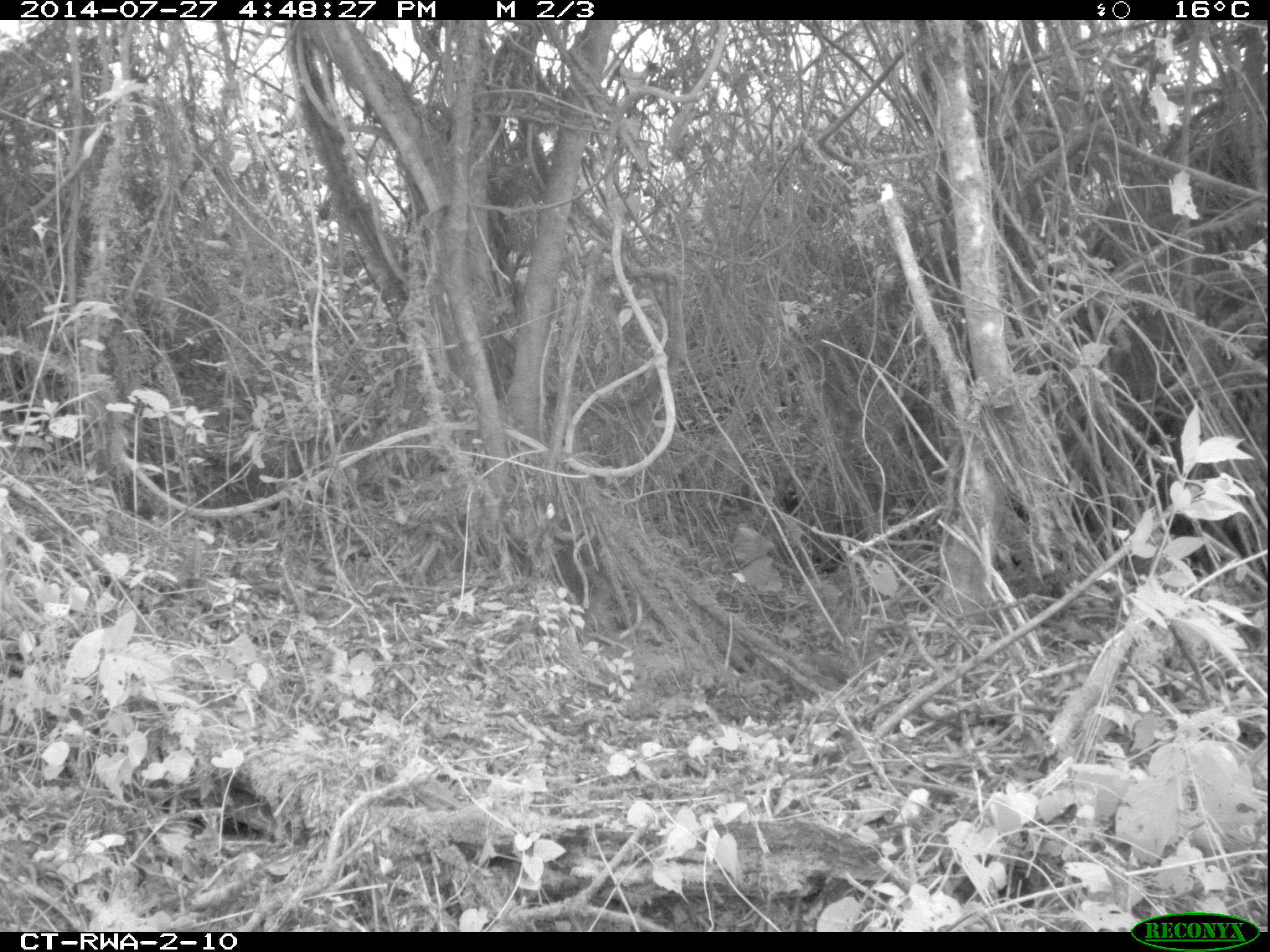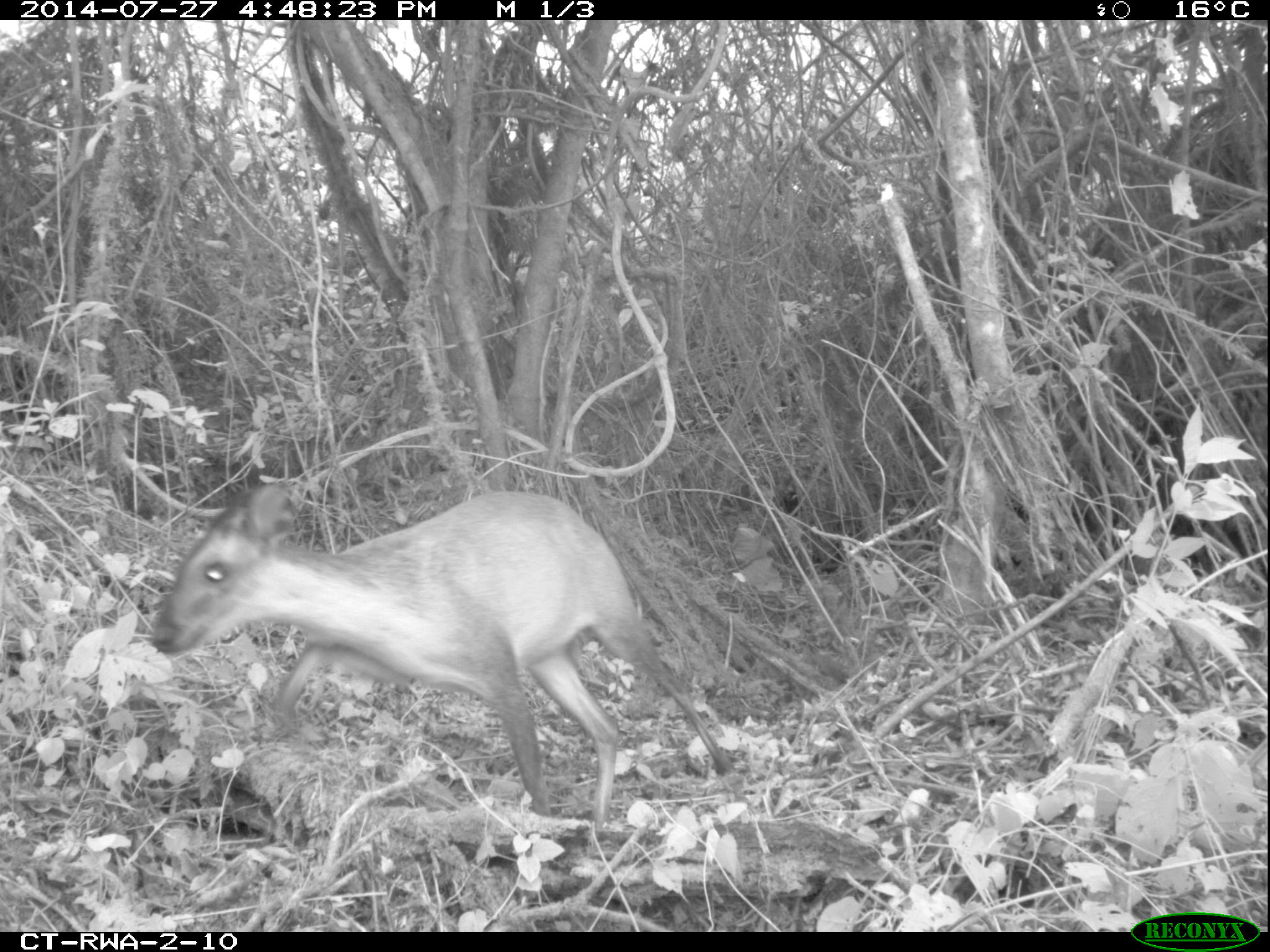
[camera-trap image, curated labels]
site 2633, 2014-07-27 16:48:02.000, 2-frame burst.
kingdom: Animalia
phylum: Chordata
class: Mammalia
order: Artiodactyla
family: Bovidae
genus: Cephalophus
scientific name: Cephalophus nigrifrons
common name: black-fronted duiker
Cephalophus nigrifrons (black-fronted duiker), count 1.